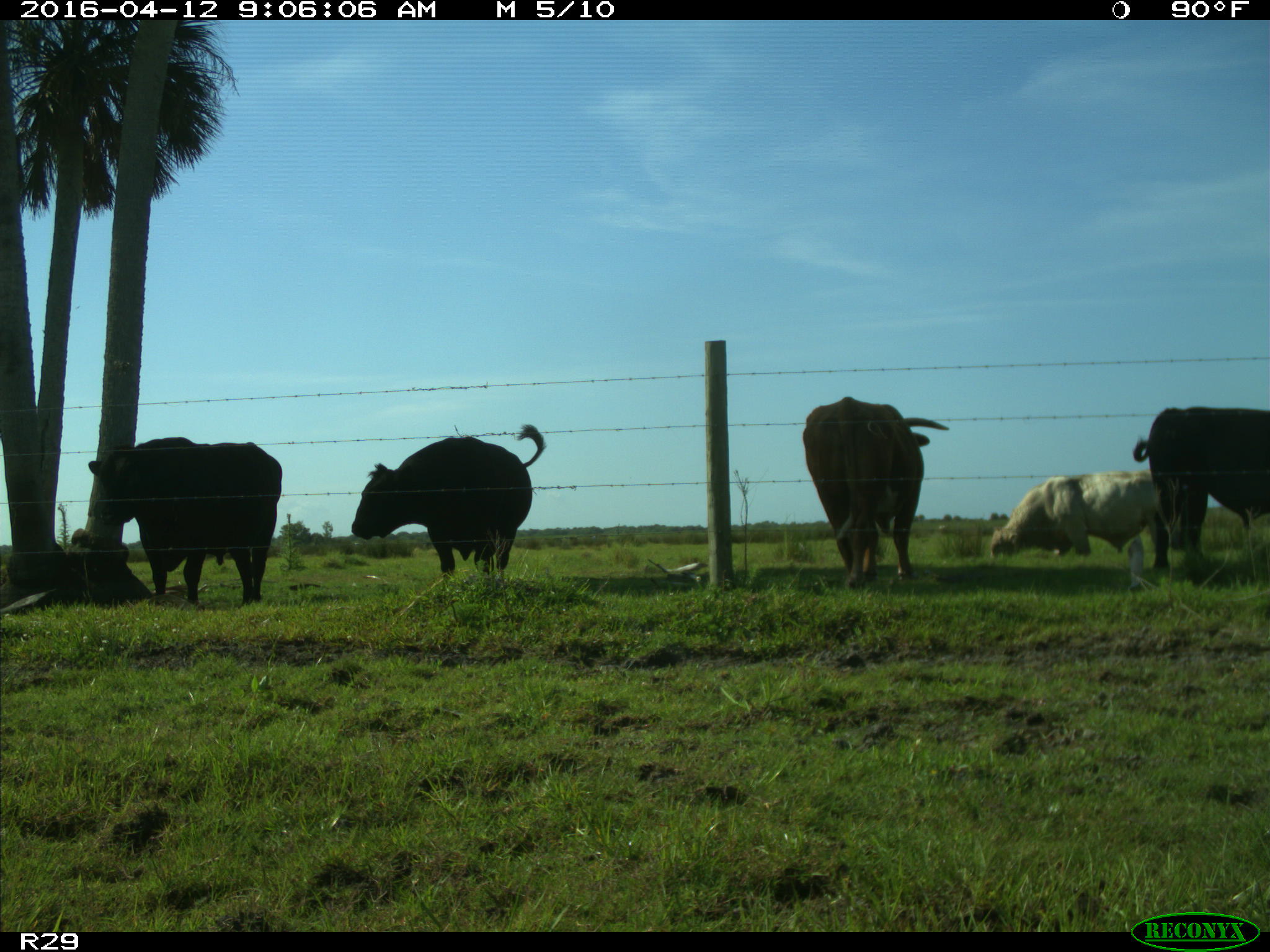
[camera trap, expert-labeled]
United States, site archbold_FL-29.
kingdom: Animalia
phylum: Chordata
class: Mammalia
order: Artiodactyla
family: Bovidae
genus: Bos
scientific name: Bos taurus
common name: domestic cow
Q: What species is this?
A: Bos taurus (domestic cow).